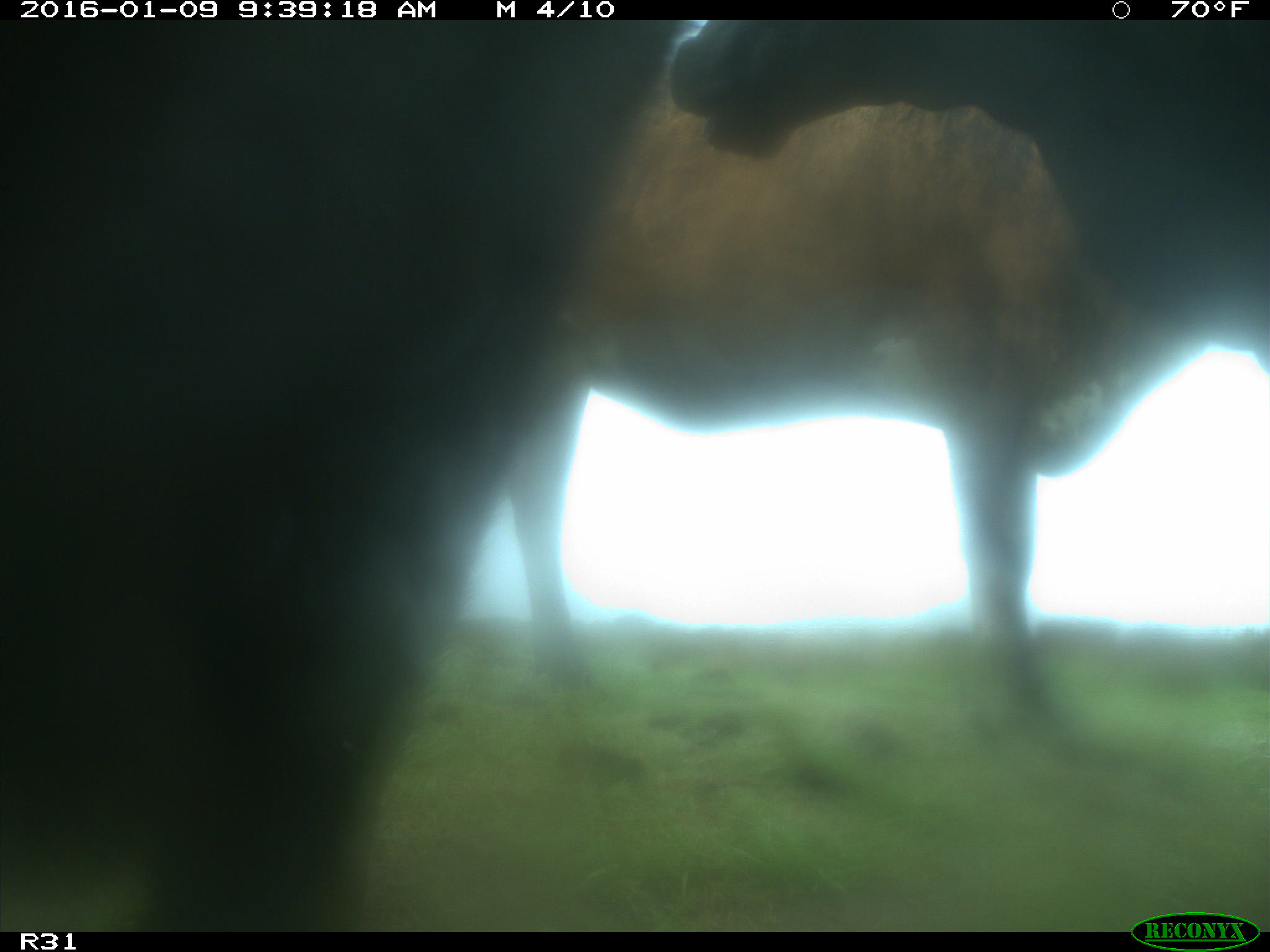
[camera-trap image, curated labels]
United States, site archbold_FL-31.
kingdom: Animalia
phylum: Chordata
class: Mammalia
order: Artiodactyla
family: Bovidae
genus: Bos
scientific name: Bos taurus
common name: domestic cow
Bos taurus (domestic cow).